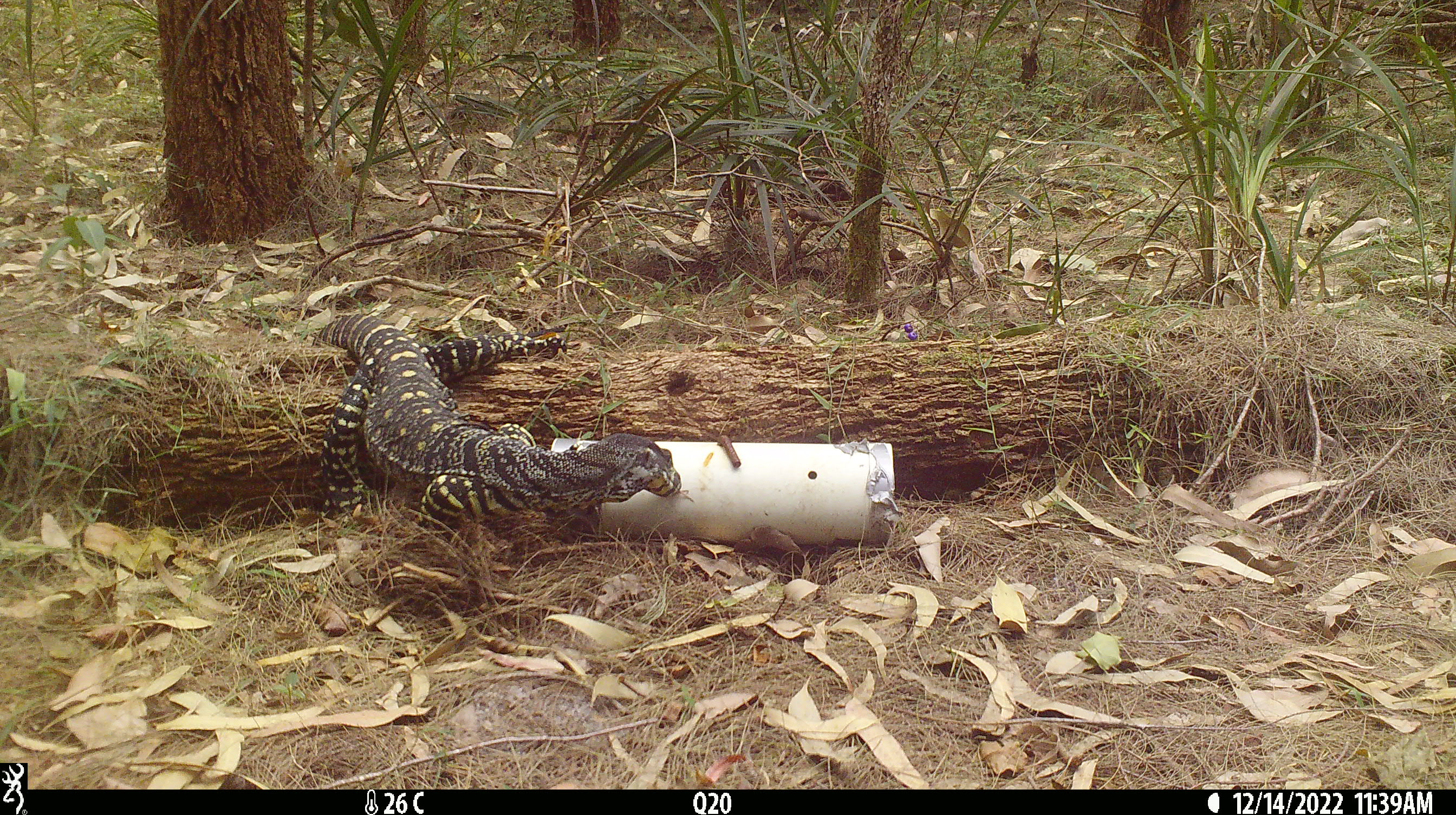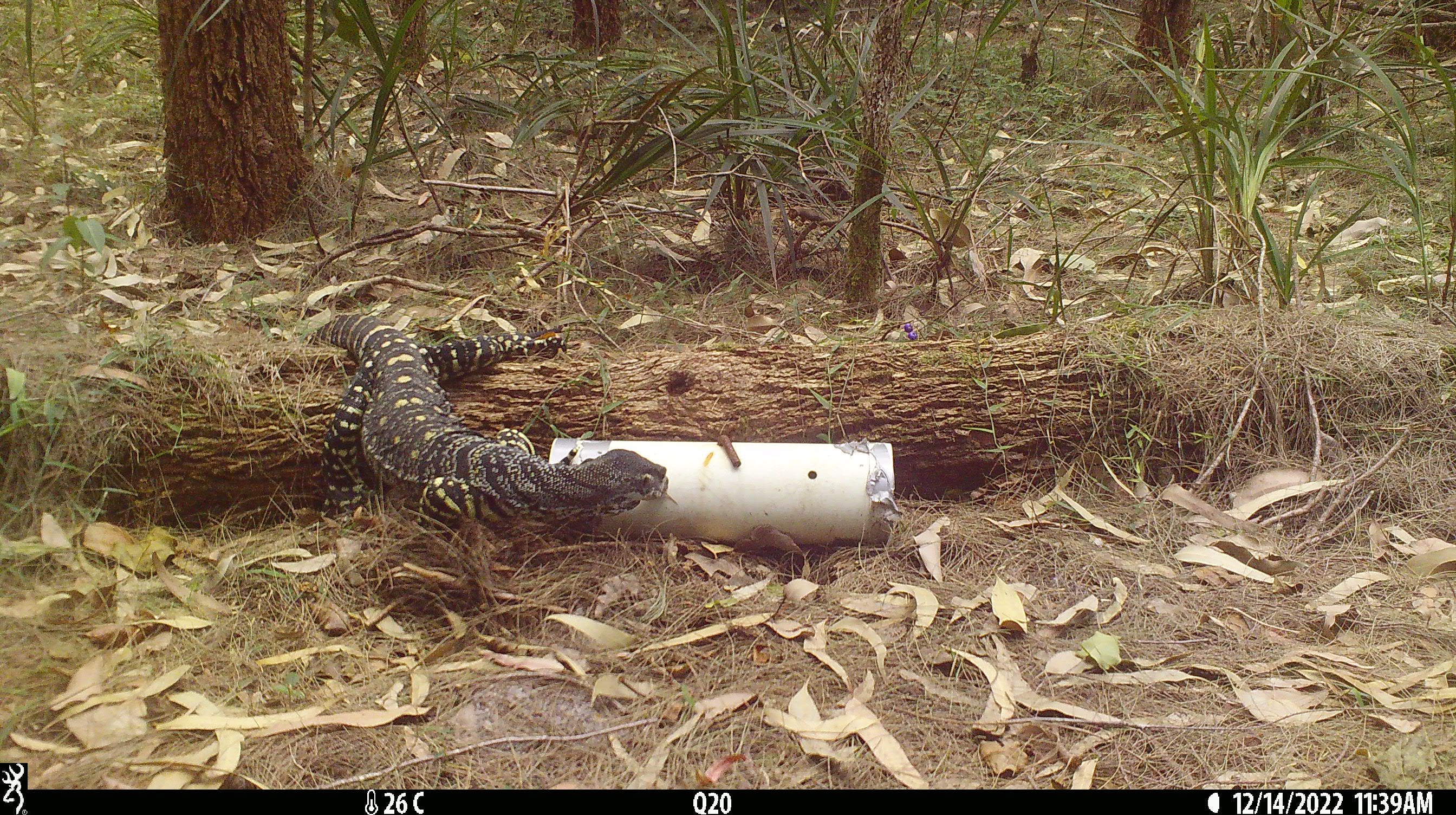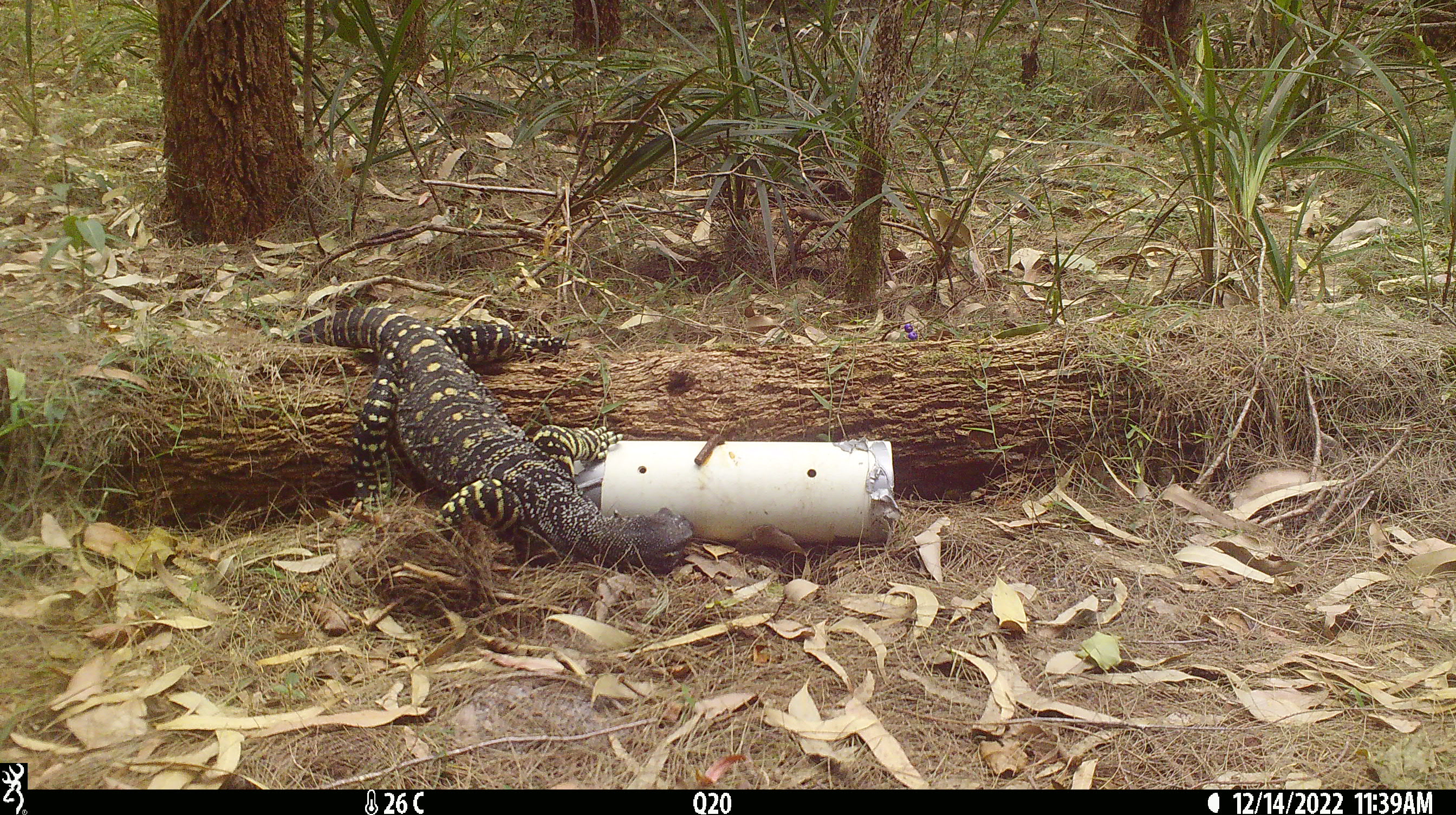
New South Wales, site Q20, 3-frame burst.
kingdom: Animalia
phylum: Chordata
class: Reptilia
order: Squamata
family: Varanidae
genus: Varanus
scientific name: Varanus varius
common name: lace monitor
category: goanna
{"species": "goanna (lace monitor) (Varanus varius)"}